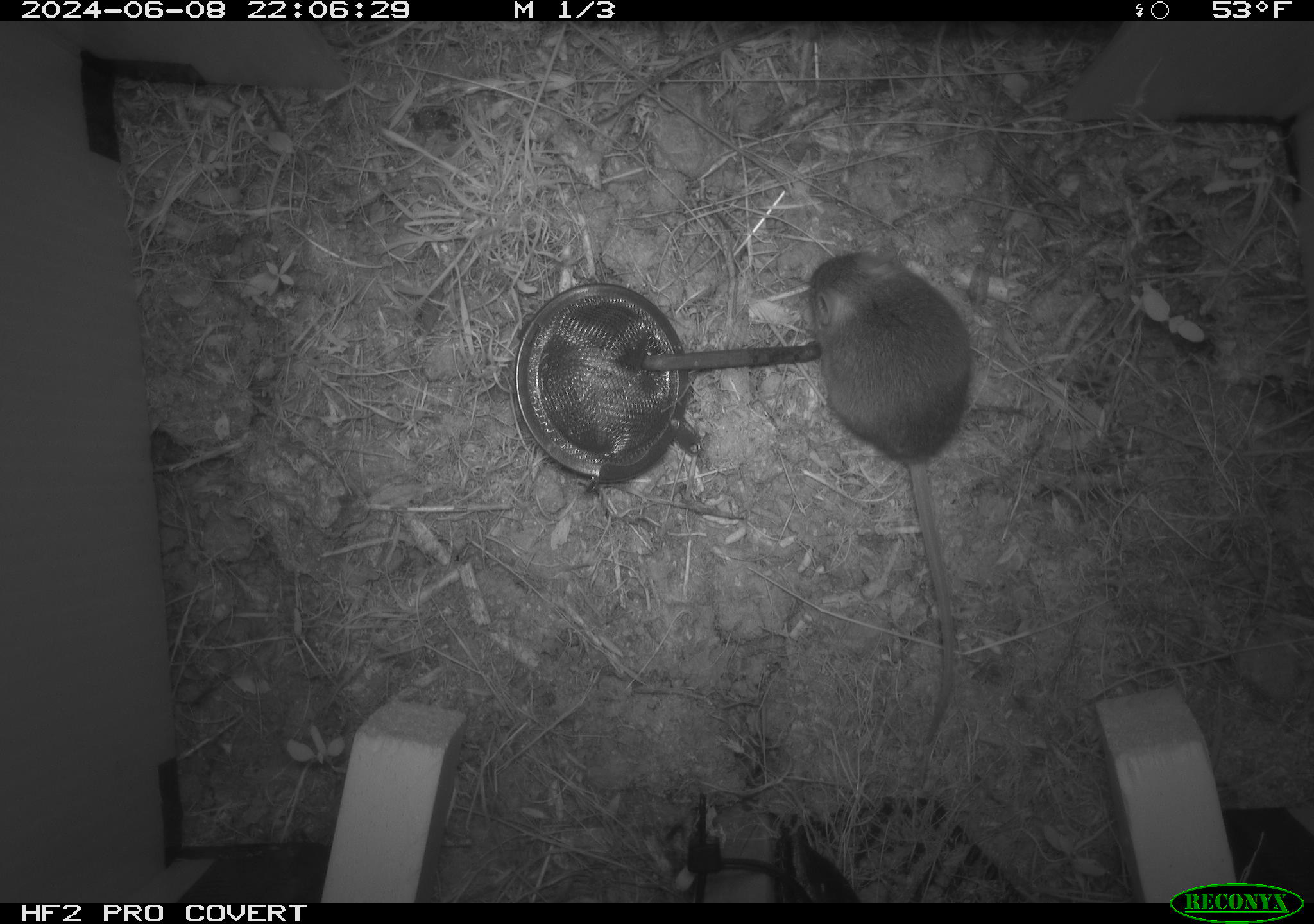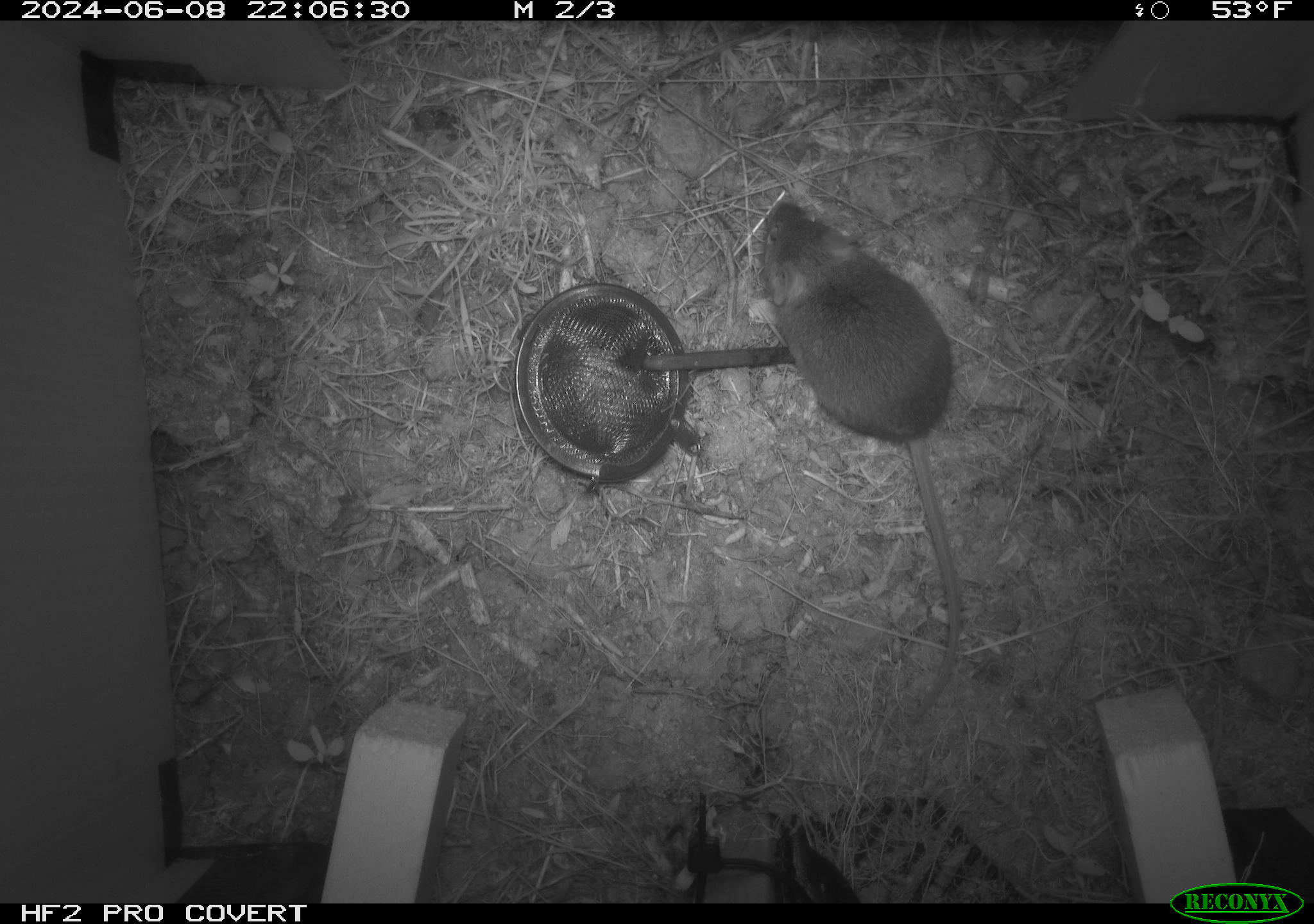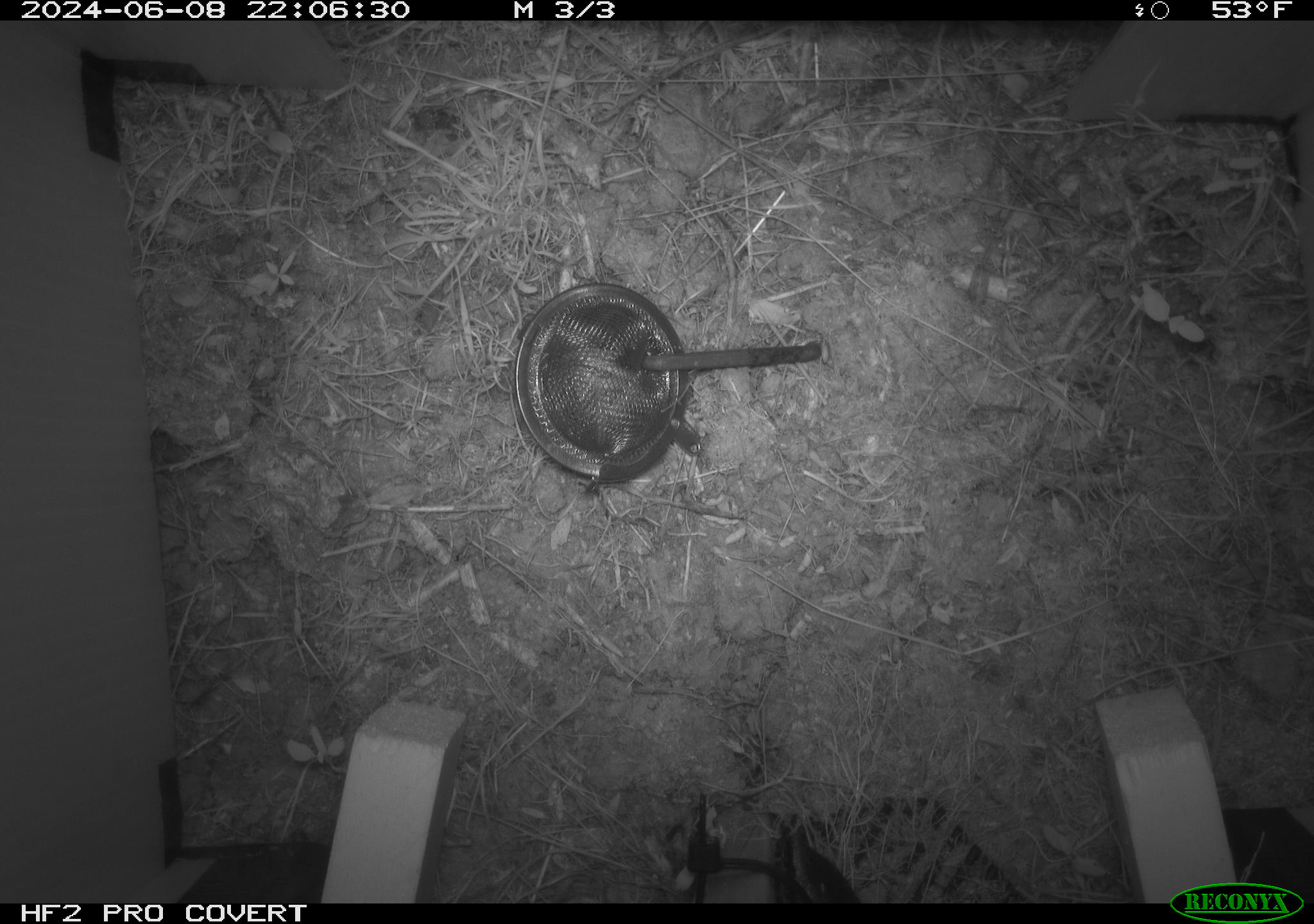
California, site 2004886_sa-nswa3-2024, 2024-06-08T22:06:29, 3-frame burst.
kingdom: Animalia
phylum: Chordata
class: Mammalia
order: Rodentia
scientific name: Rodentia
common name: rodent